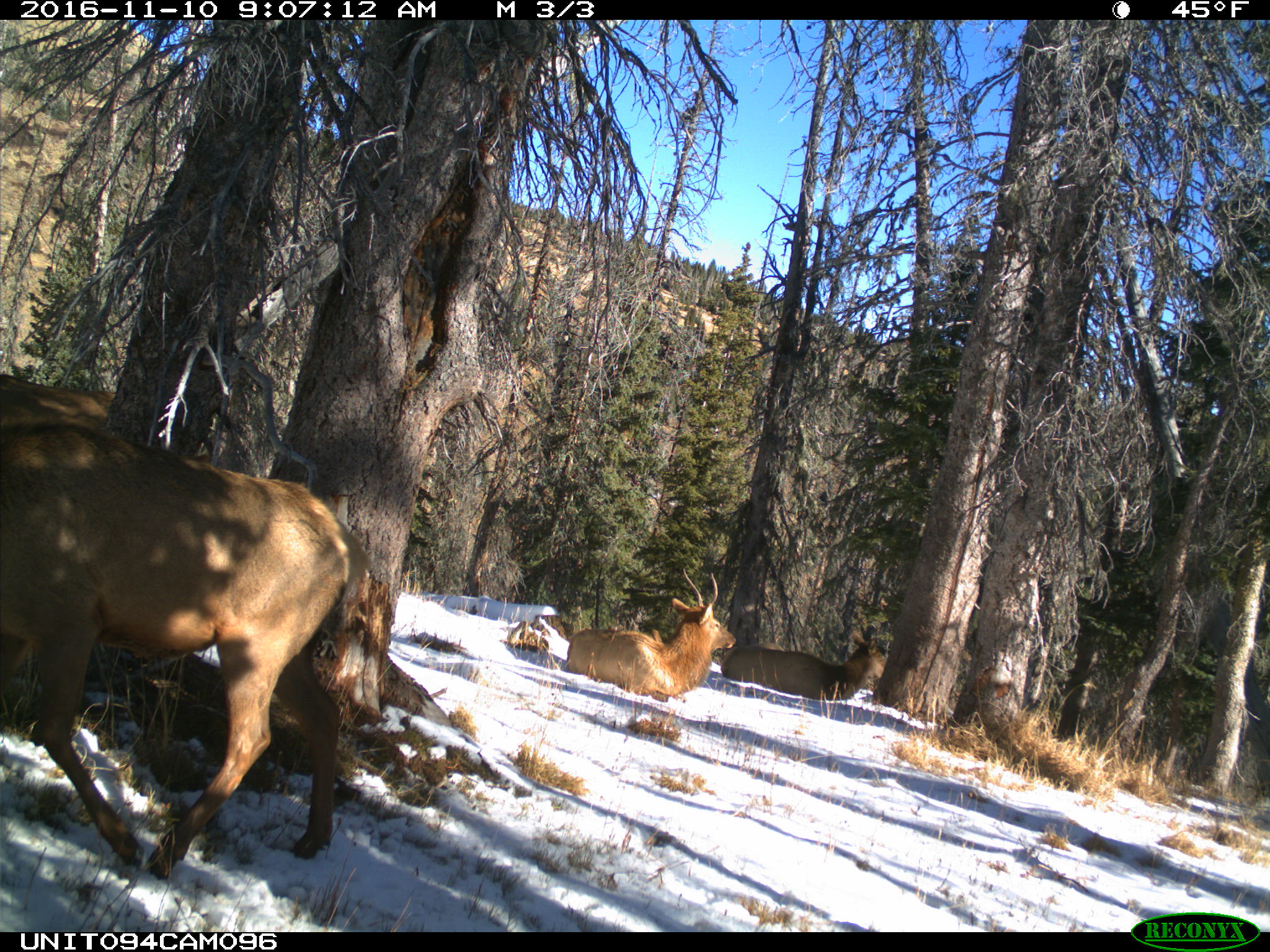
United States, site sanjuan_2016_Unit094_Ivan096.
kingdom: Animalia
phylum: Chordata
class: Mammalia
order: Artiodactyla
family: Cervidae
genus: Cervus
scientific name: Cervus elaphus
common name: red deer